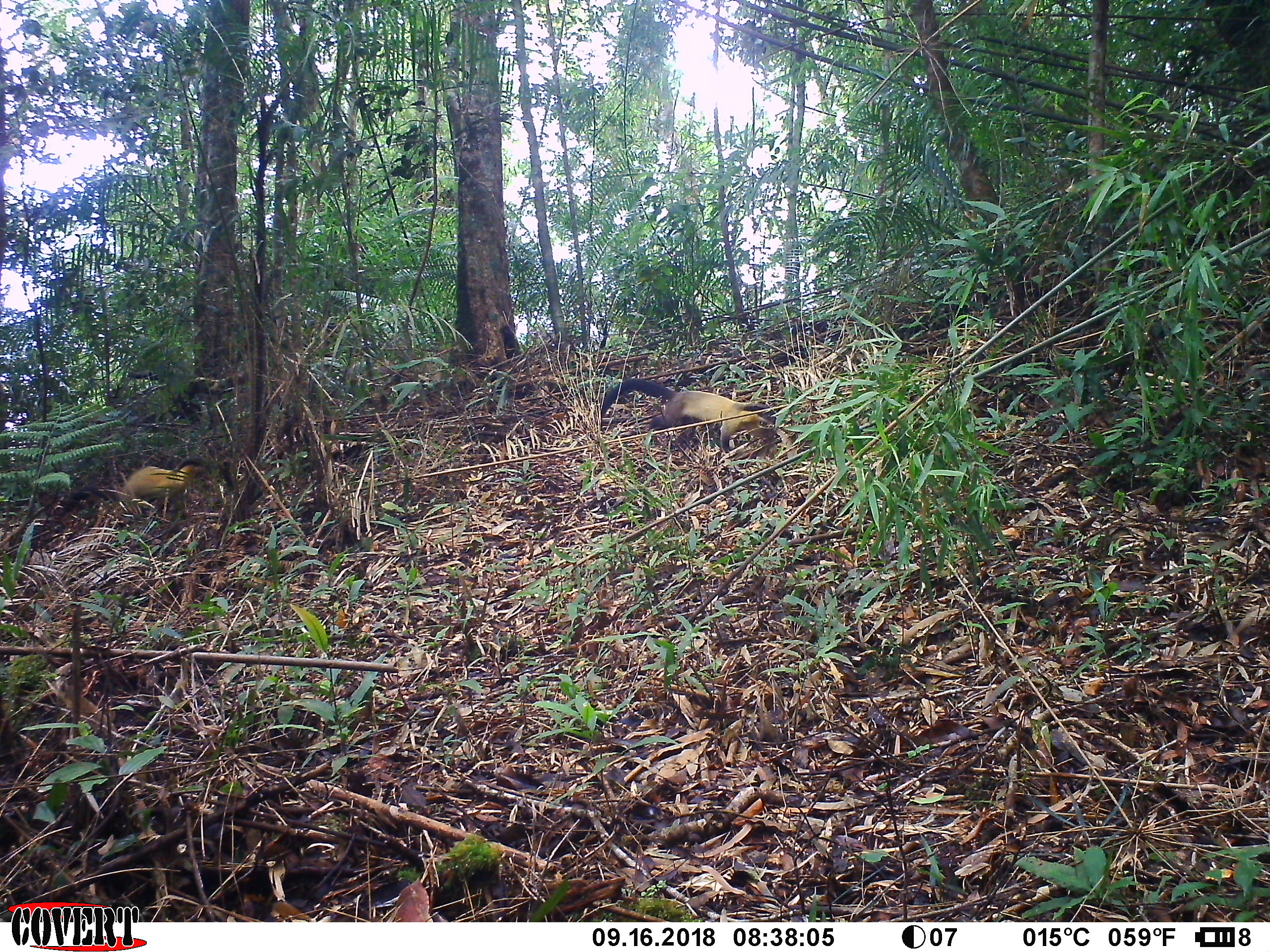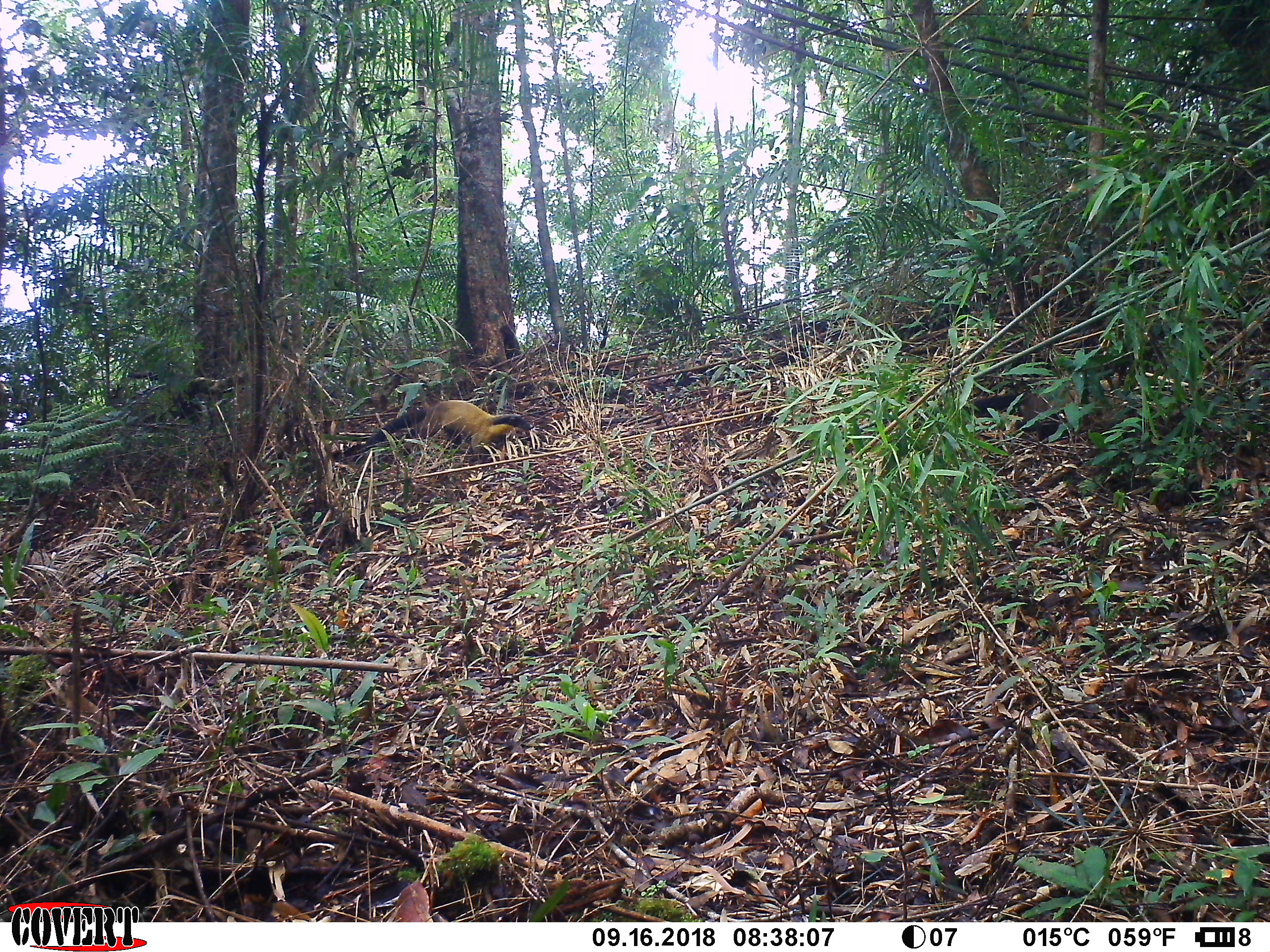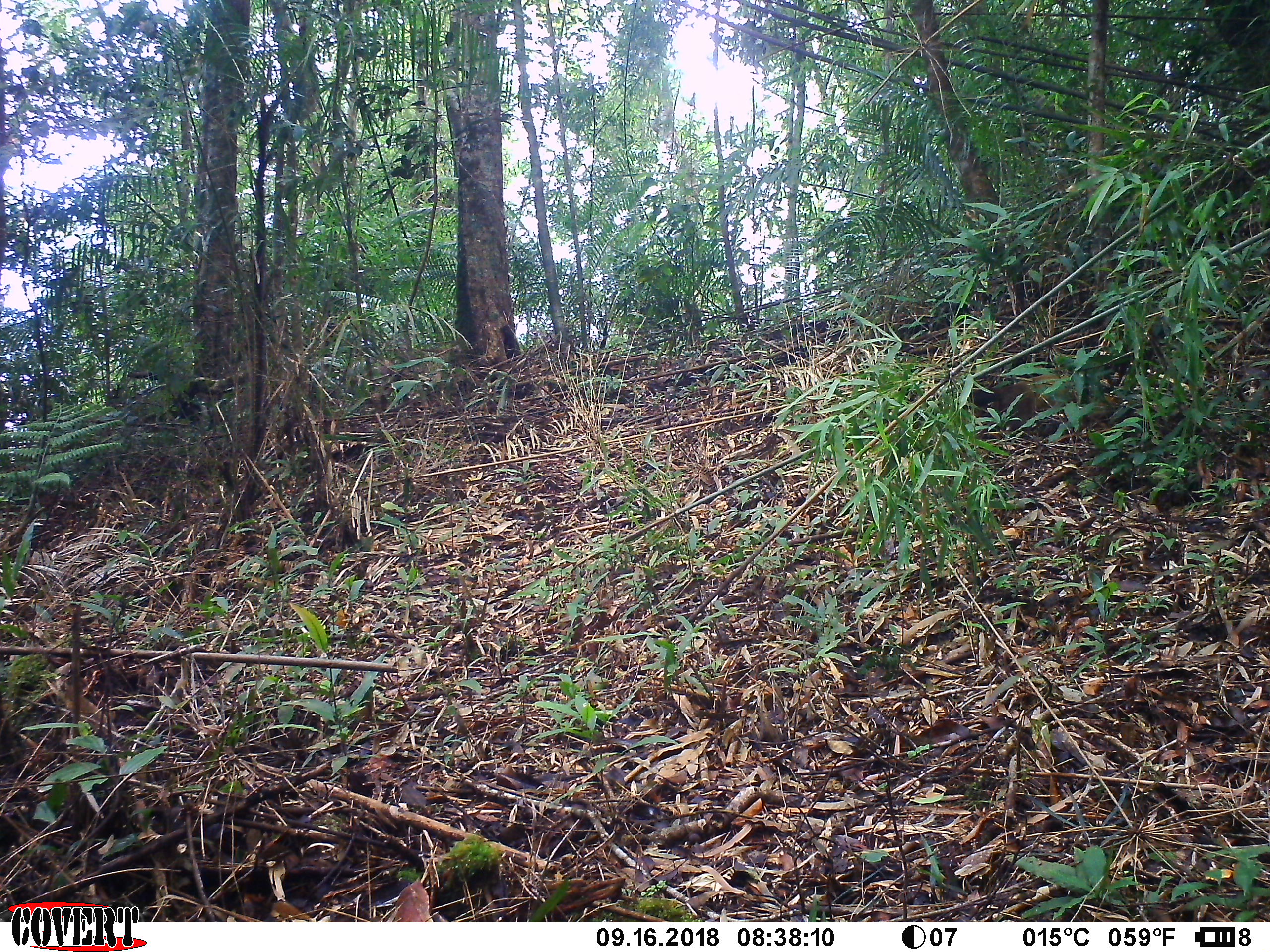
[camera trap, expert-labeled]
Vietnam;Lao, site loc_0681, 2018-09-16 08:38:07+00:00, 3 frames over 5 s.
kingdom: Animalia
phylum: Chordata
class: Mammalia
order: Carnivora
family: Mustelidae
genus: Martes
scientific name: Martes flavigula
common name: yellow-throated marten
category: yellow throated marten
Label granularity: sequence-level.